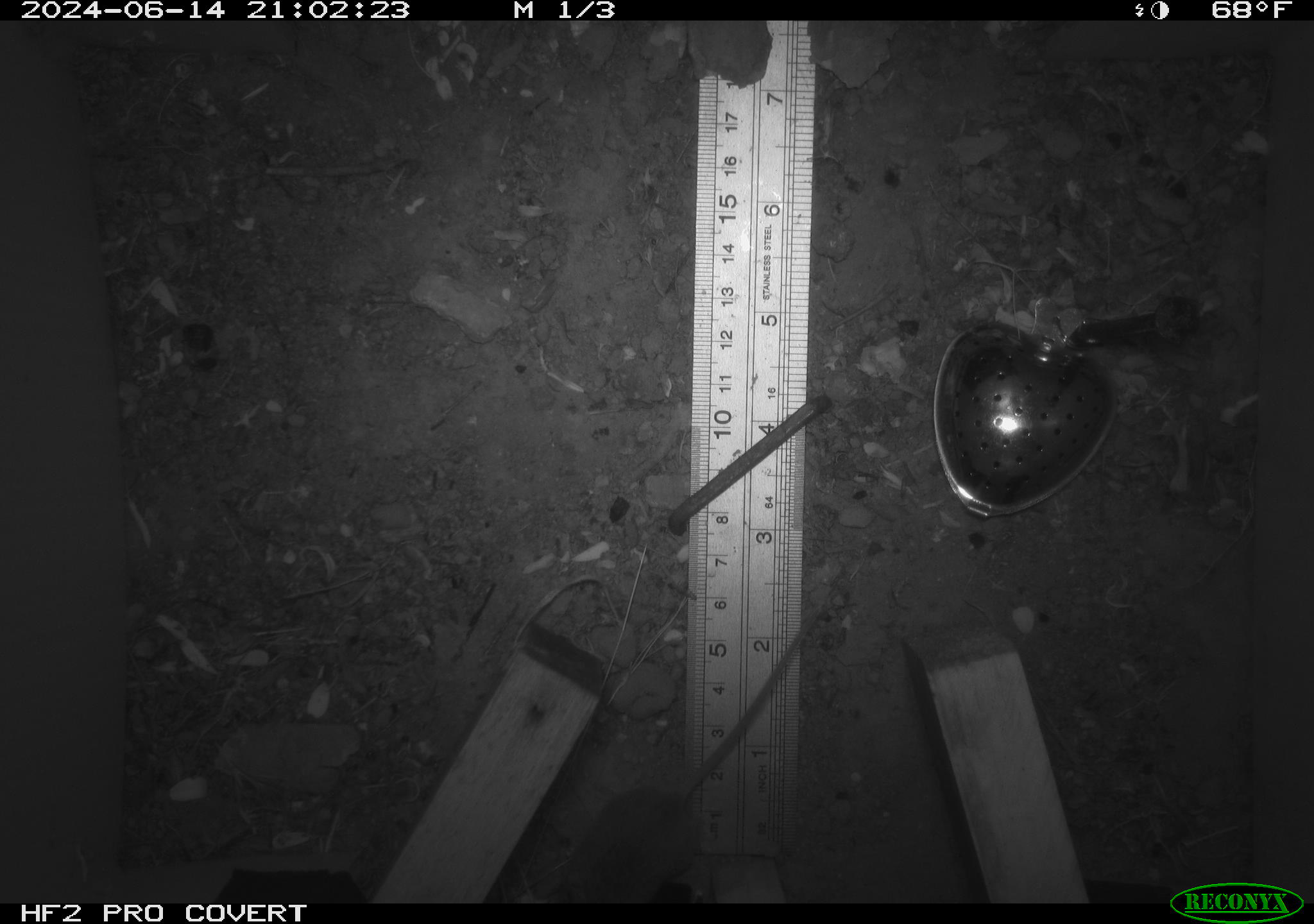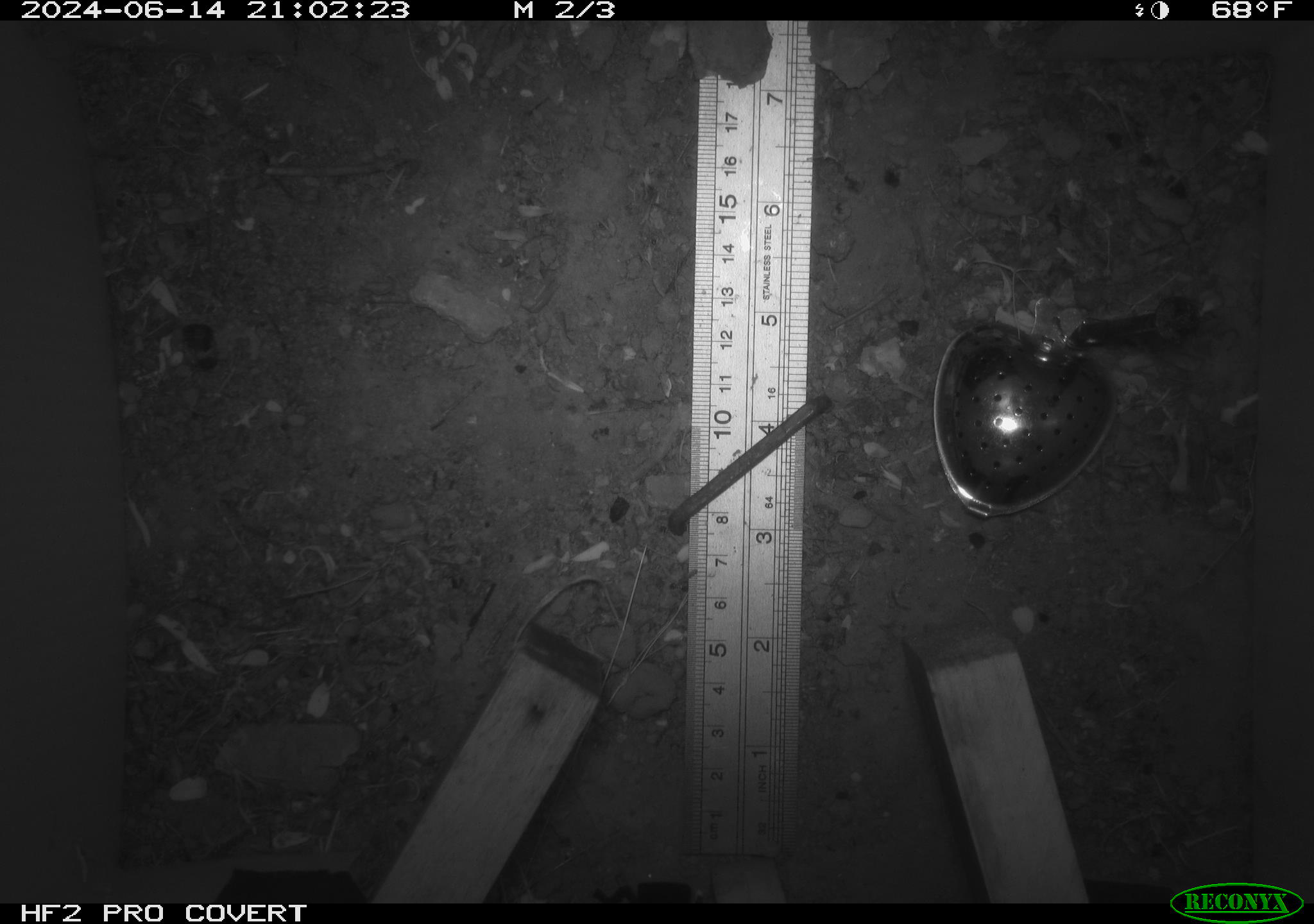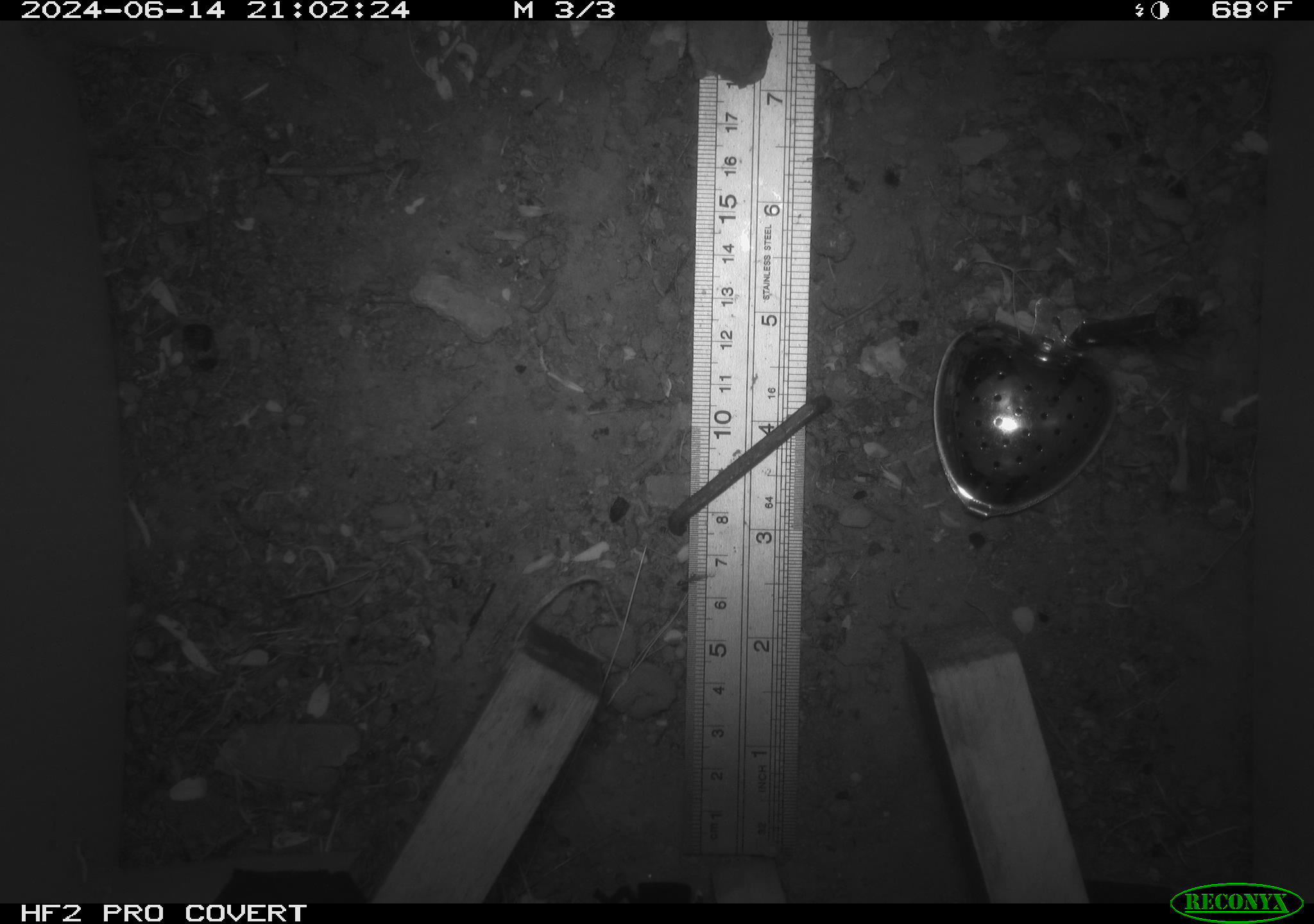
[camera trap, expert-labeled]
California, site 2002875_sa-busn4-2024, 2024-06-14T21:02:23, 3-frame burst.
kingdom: Animalia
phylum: Chordata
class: Mammalia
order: Rodentia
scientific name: Rodentia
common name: rodent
Rodent (Rodentia).